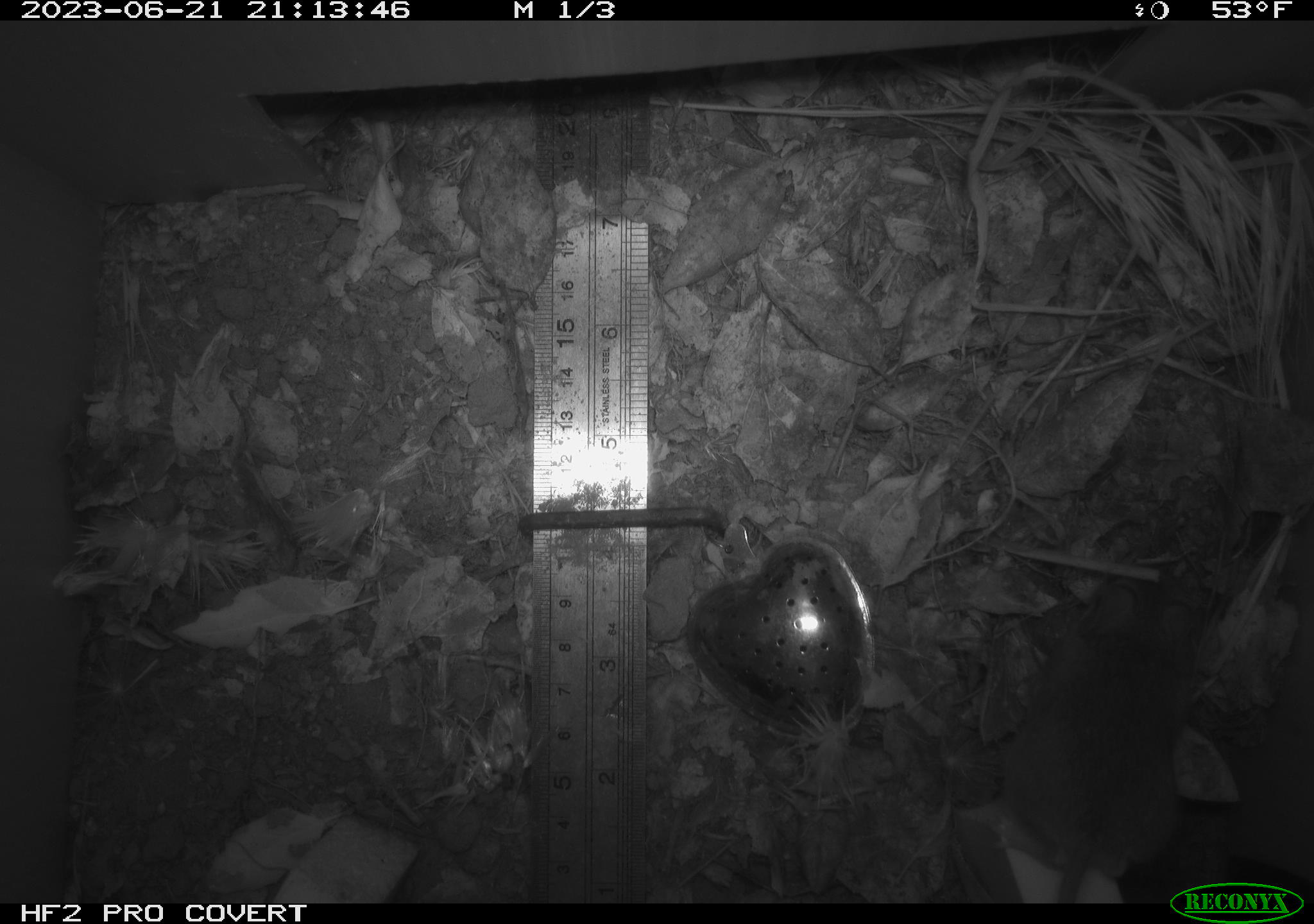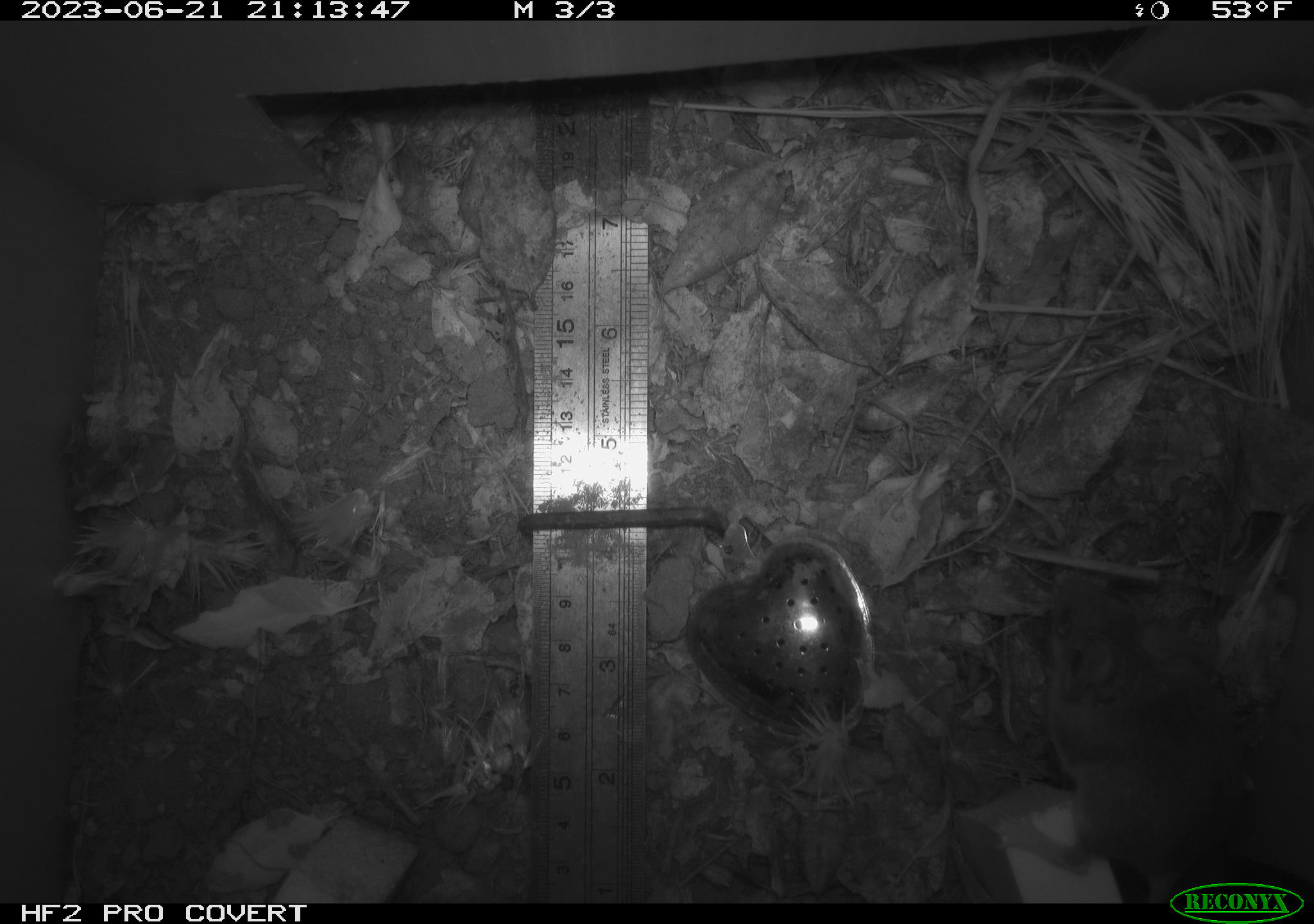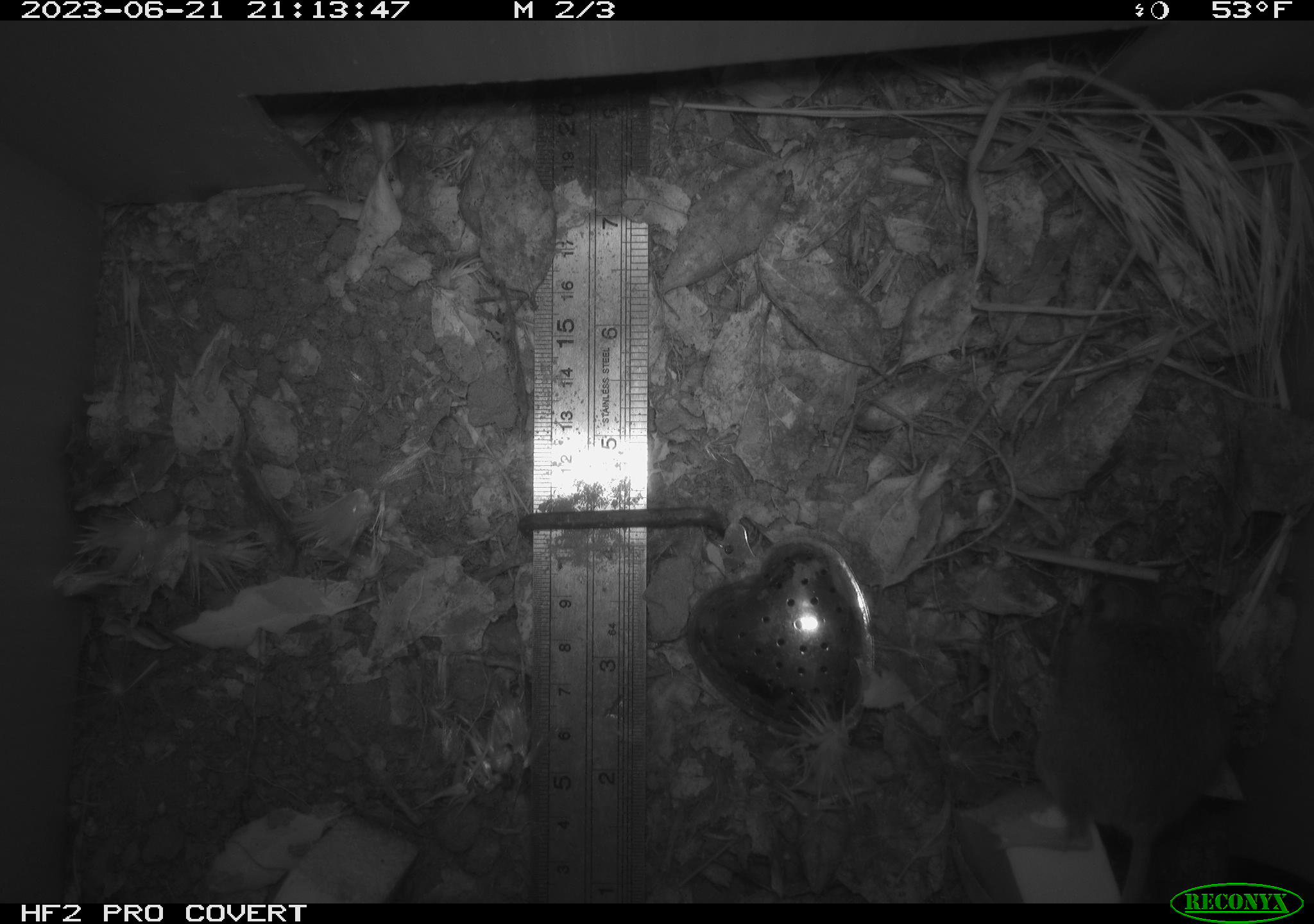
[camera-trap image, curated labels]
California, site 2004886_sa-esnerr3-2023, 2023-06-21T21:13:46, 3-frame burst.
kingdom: Animalia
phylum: Chordata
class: Mammalia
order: Rodentia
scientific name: Rodentia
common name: mouse species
Mouse species (Rodentia).